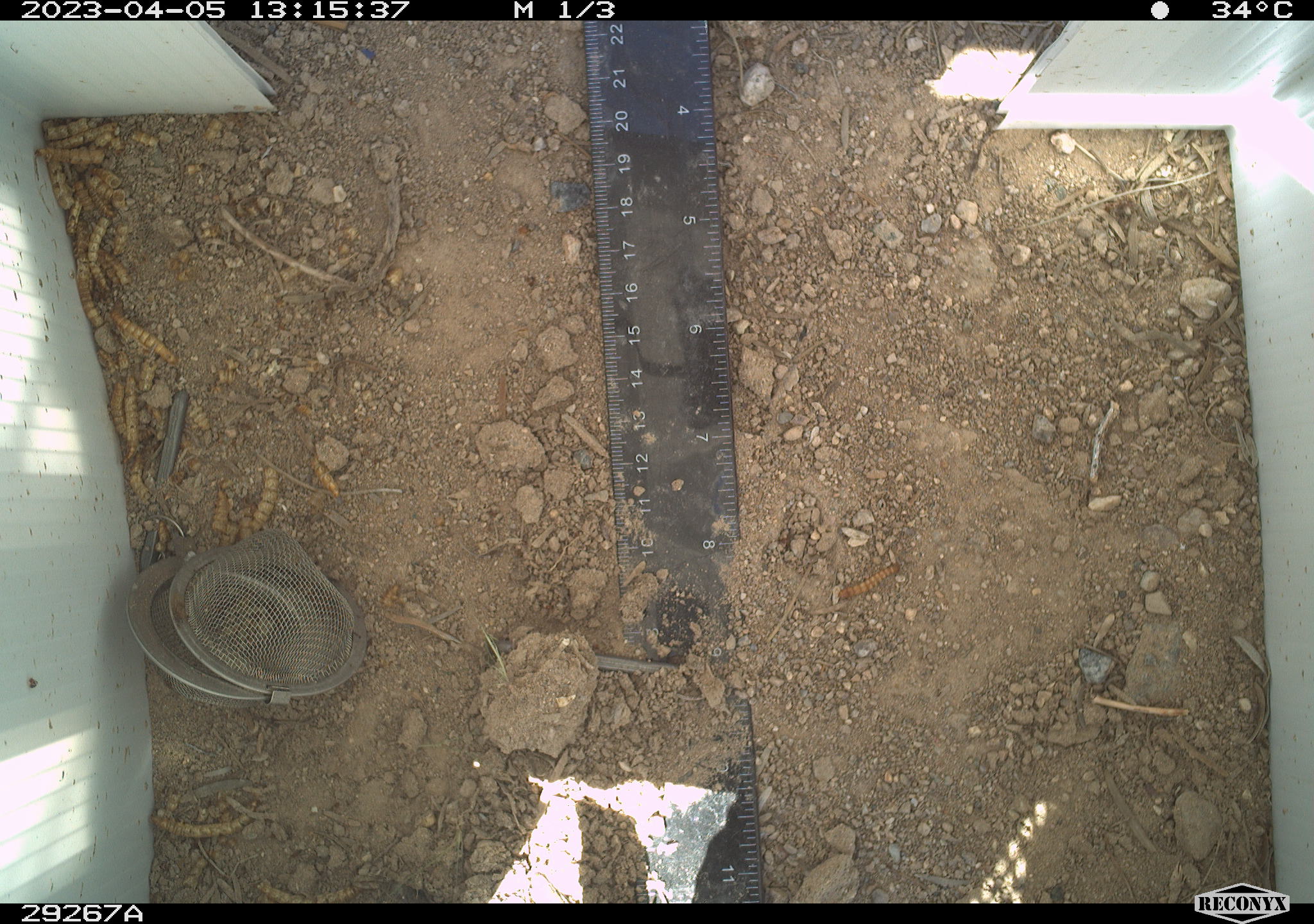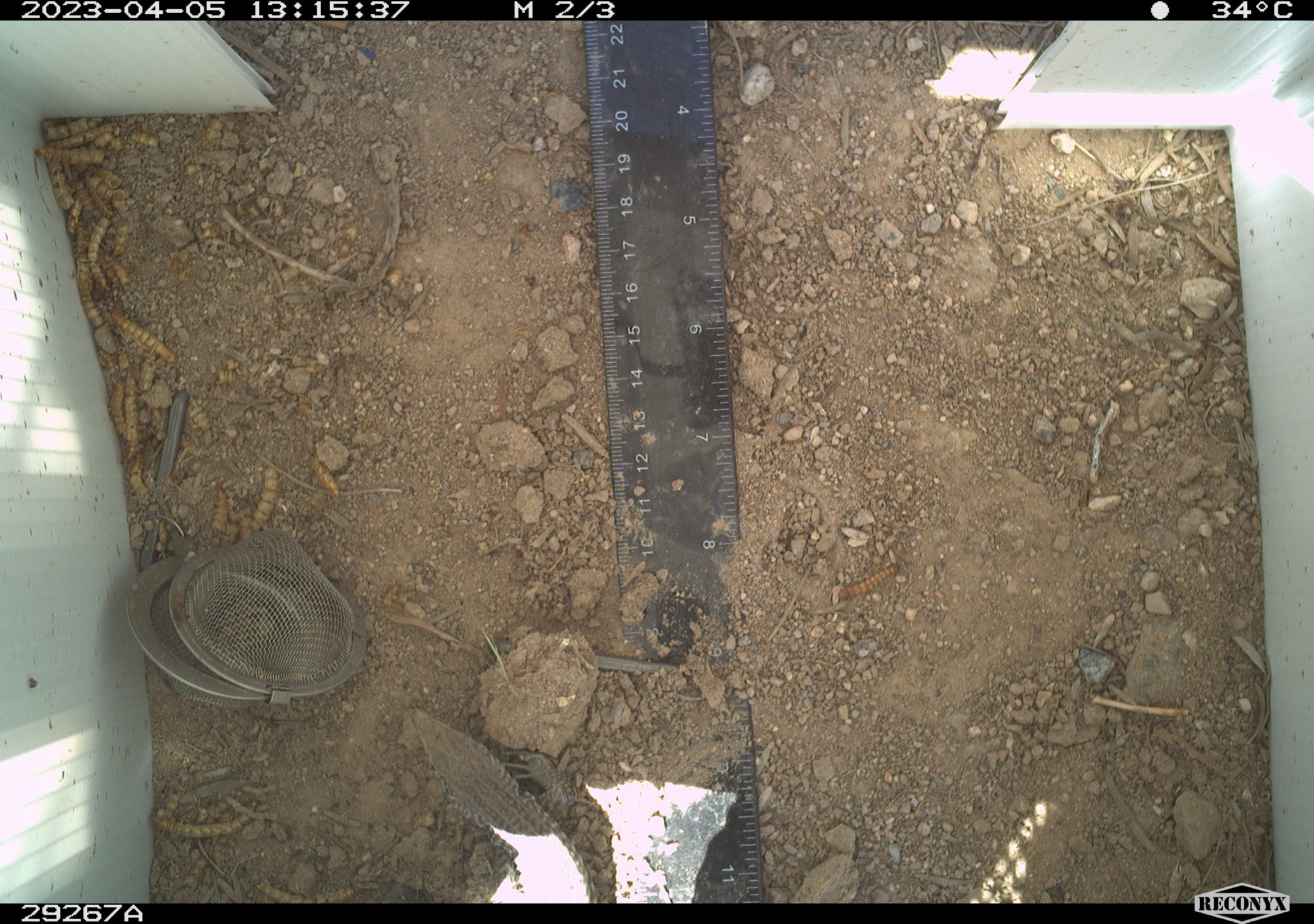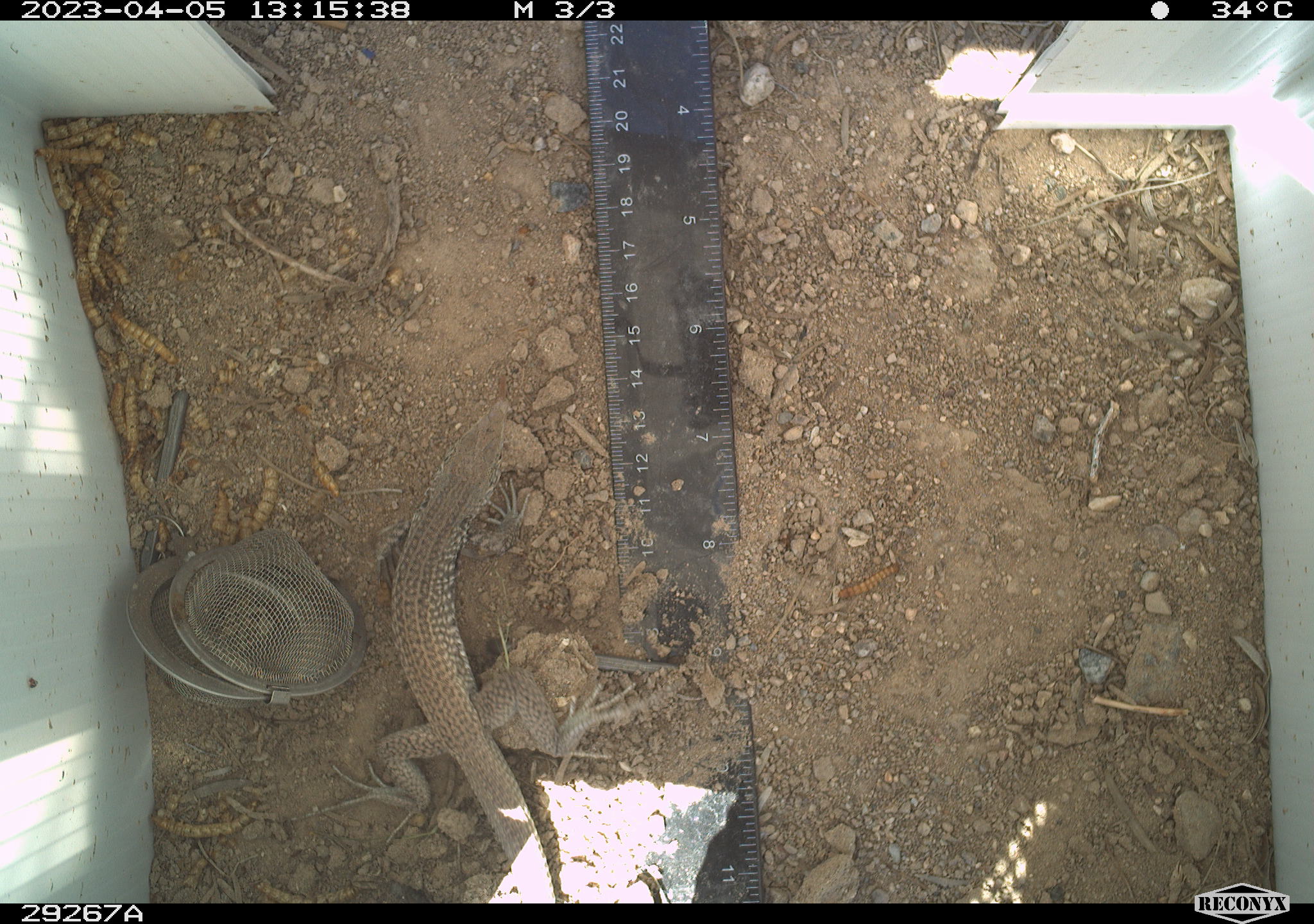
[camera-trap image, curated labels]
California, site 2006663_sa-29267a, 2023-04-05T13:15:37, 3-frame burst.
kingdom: Animalia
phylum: Chordata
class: Reptilia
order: Squamata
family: Teiidae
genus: Aspidoscelis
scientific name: Aspidoscelis tigris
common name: western whiptail